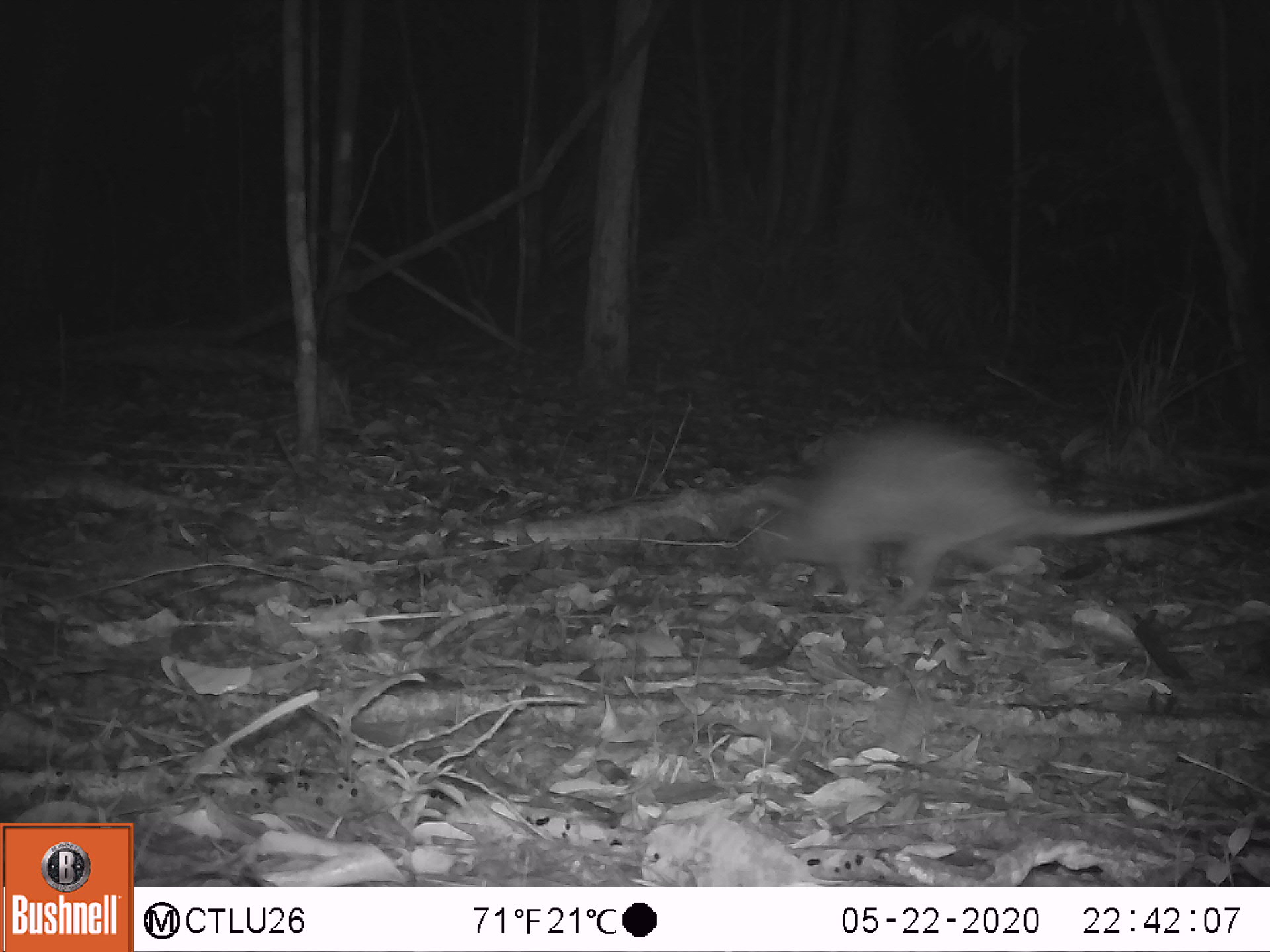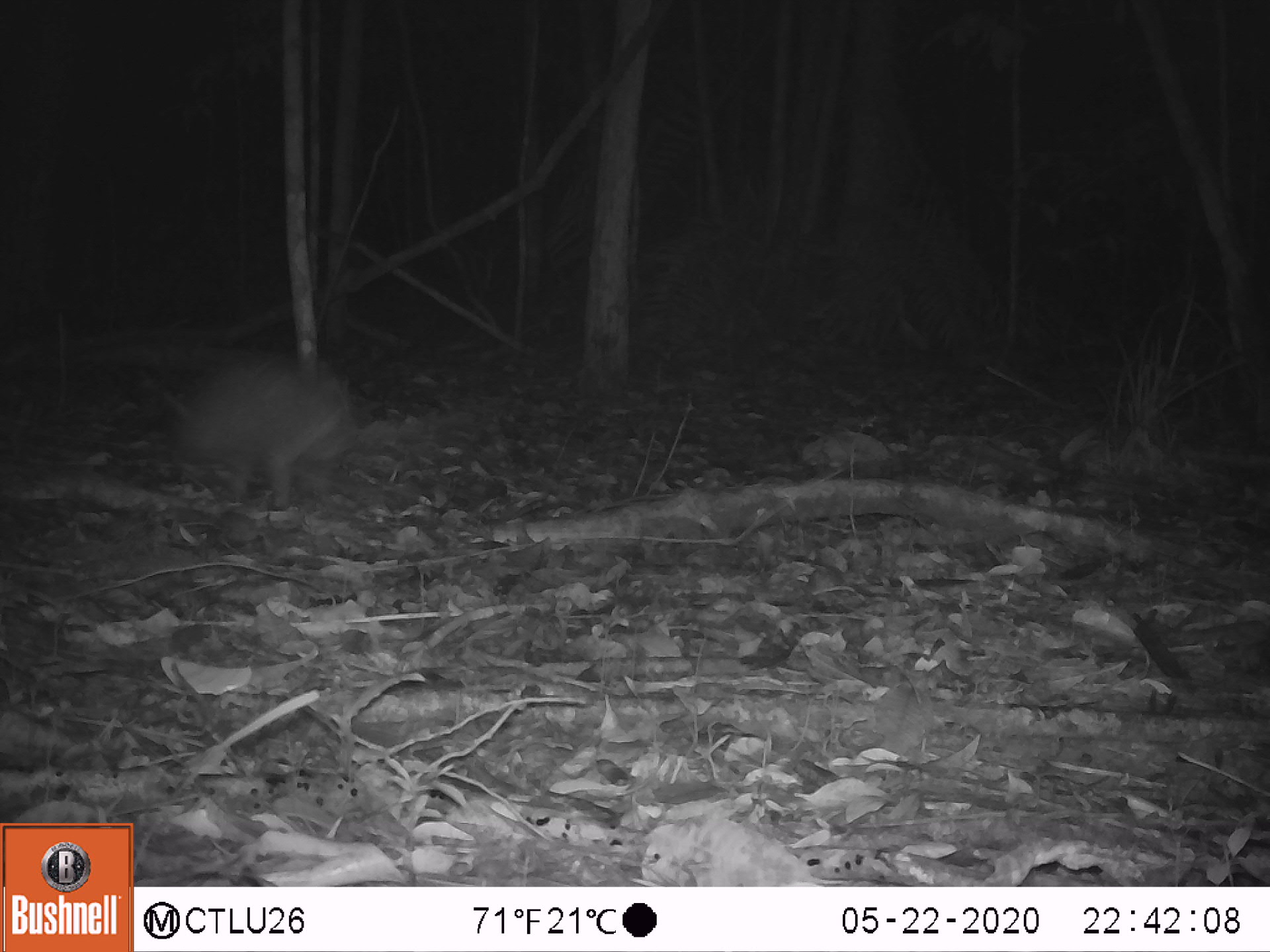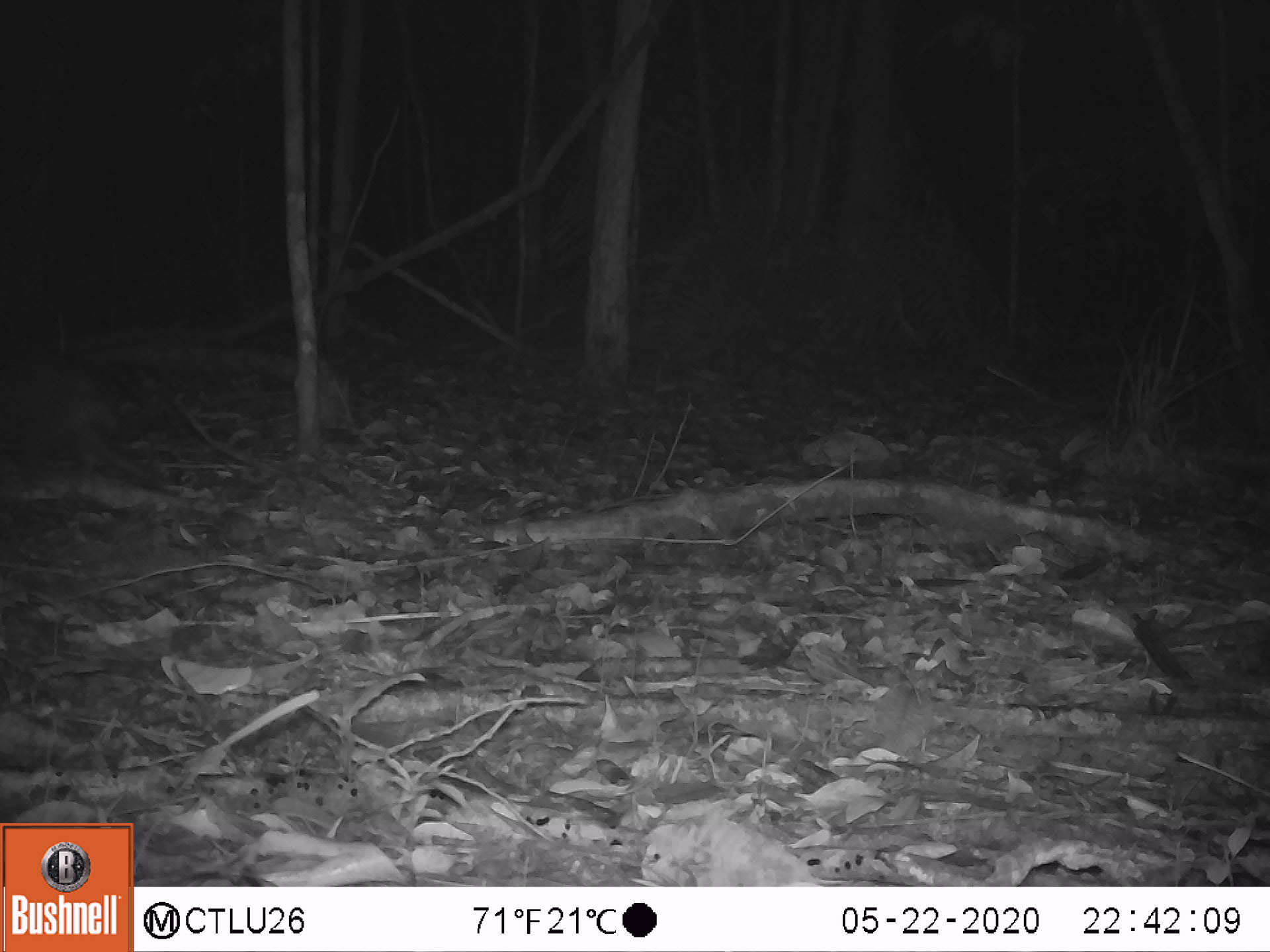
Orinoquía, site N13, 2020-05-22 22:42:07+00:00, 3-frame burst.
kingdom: Animalia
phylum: Chordata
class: Mammalia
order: Cingulata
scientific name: Cingulata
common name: armadillo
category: unknown armadillo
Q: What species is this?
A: Unknown armadillo (armadillo) (Cingulata).